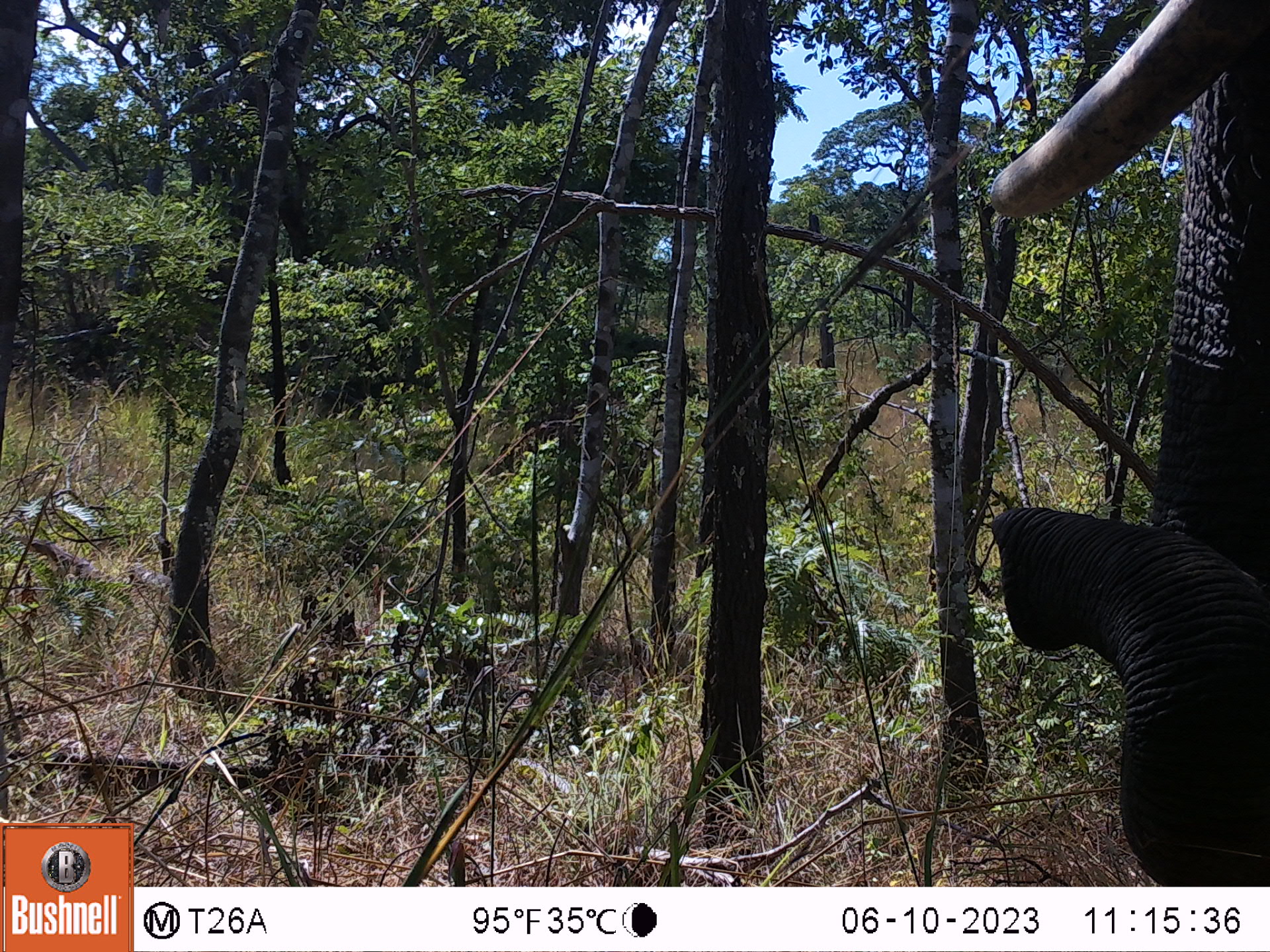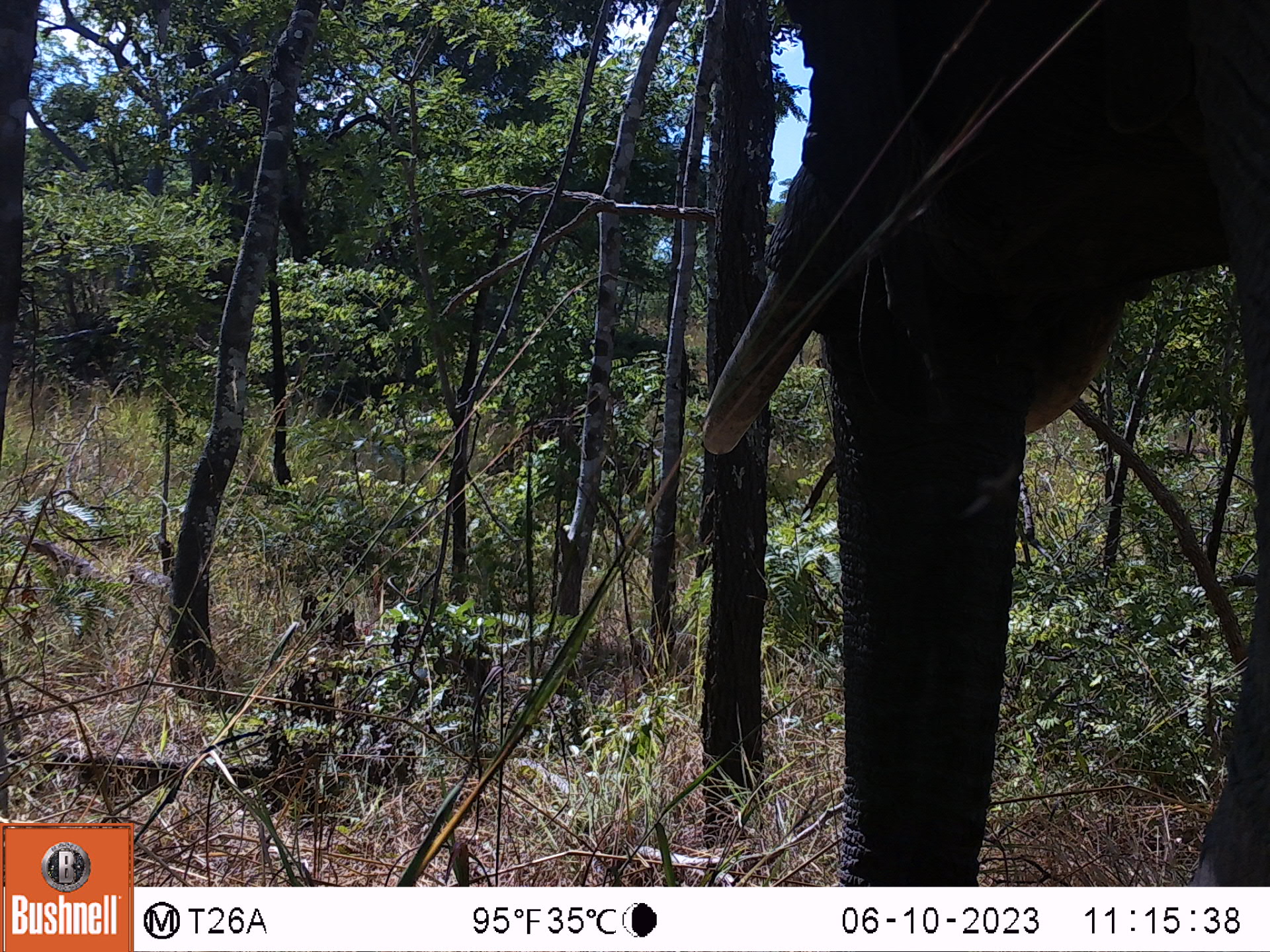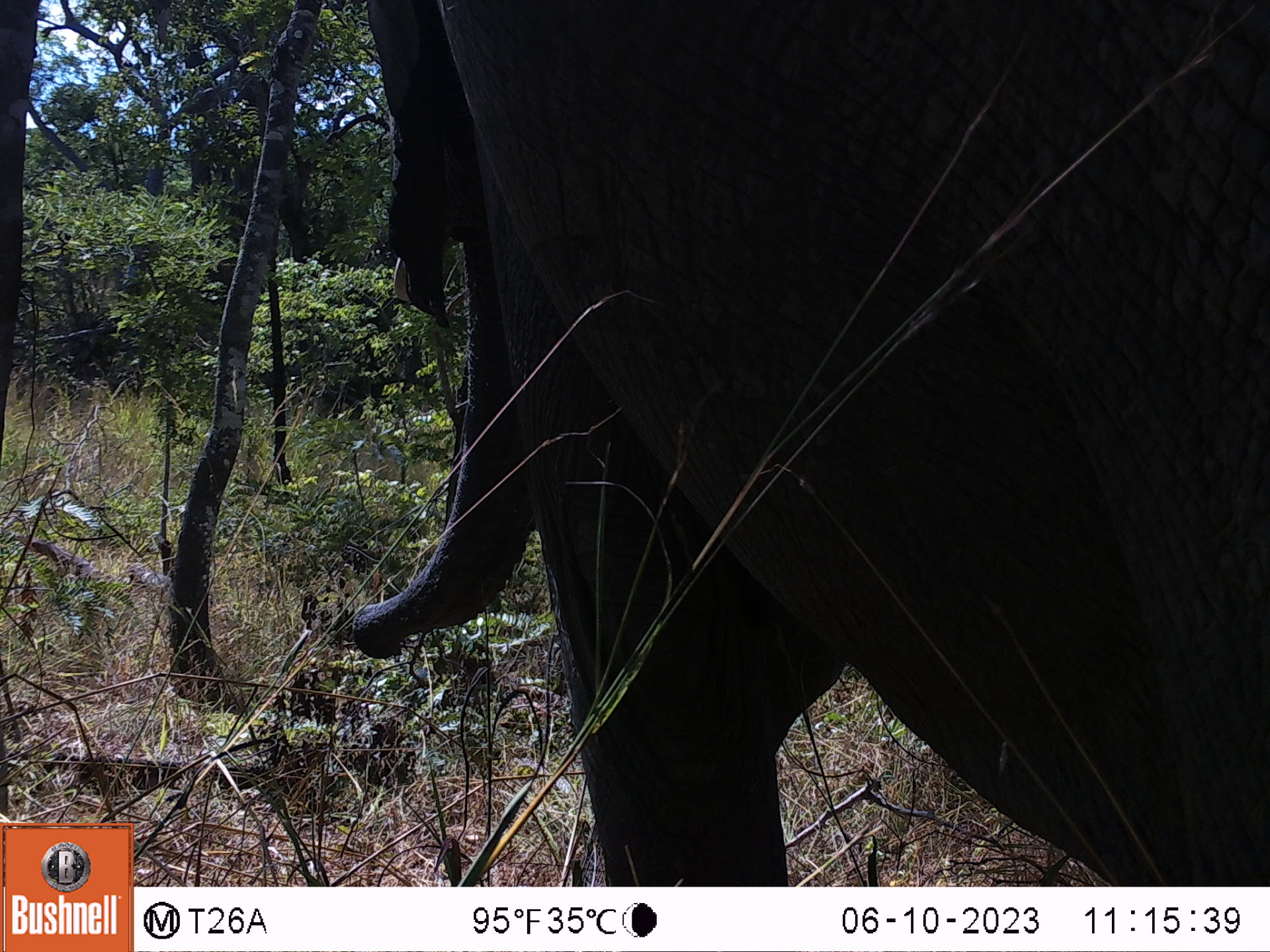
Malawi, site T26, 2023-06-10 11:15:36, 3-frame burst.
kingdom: Animalia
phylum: Chordata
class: Mammalia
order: Proboscidea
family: Elephantidae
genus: Loxodonta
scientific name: Loxodonta africana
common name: african savanna elephant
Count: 1.